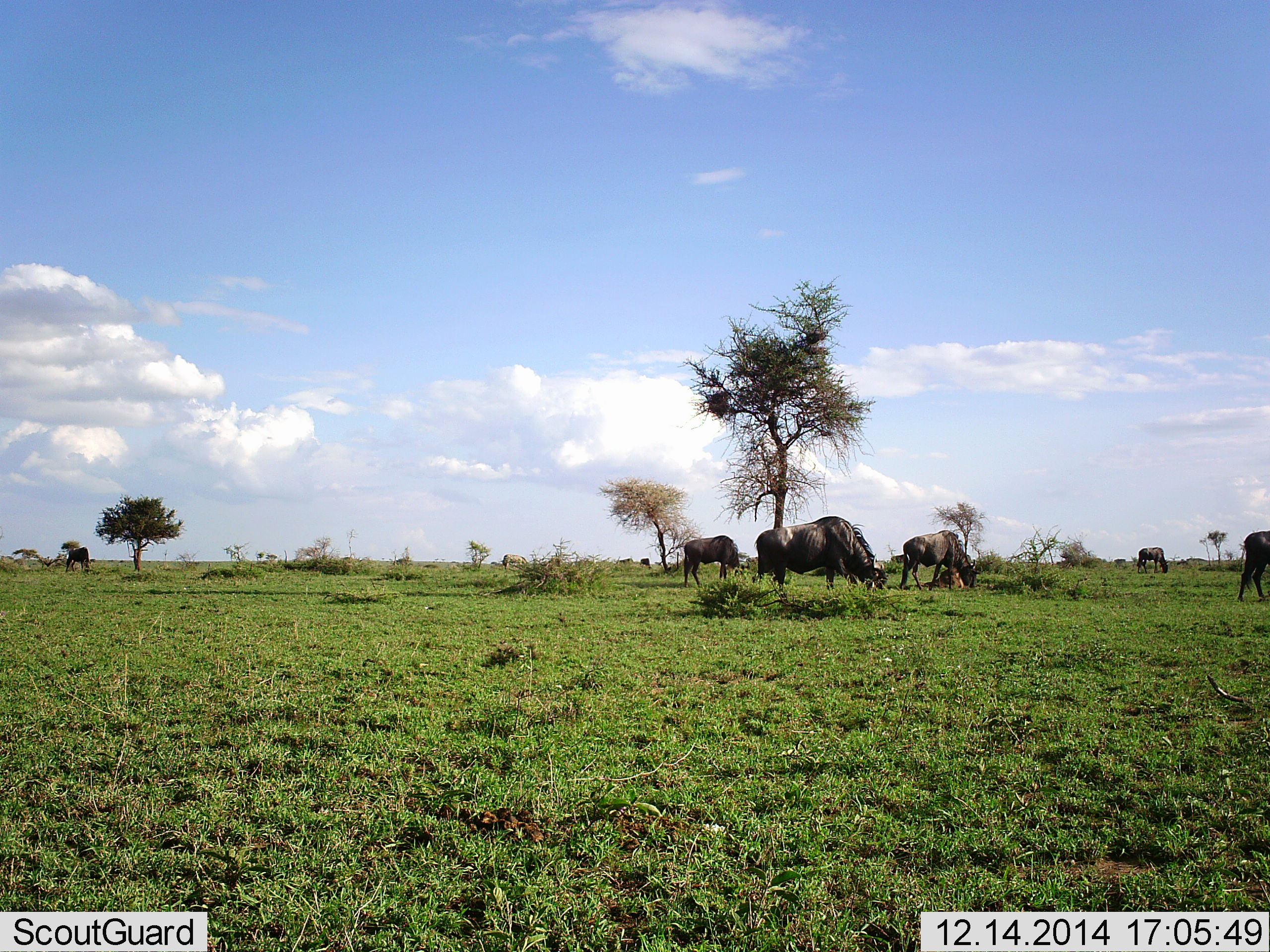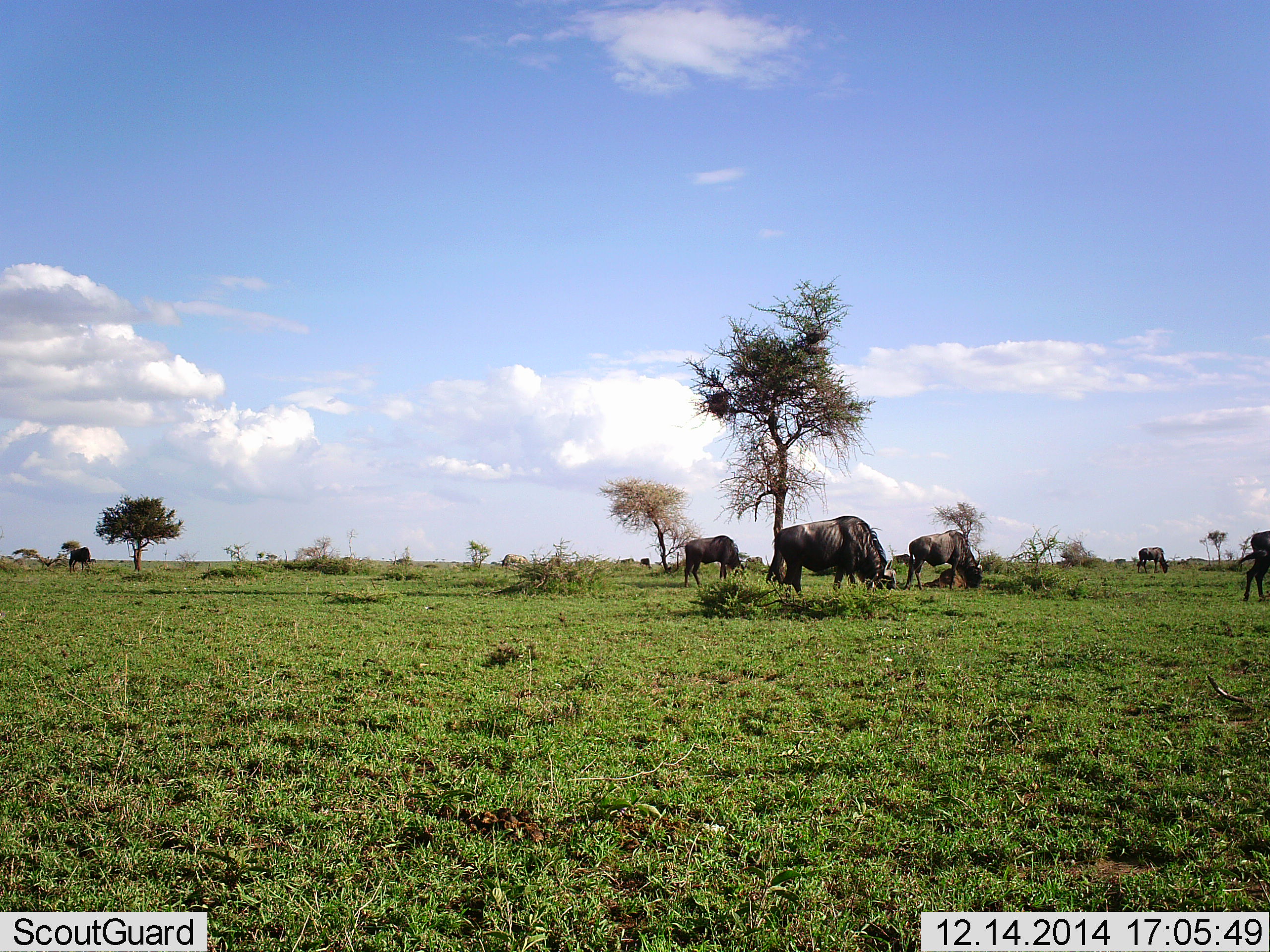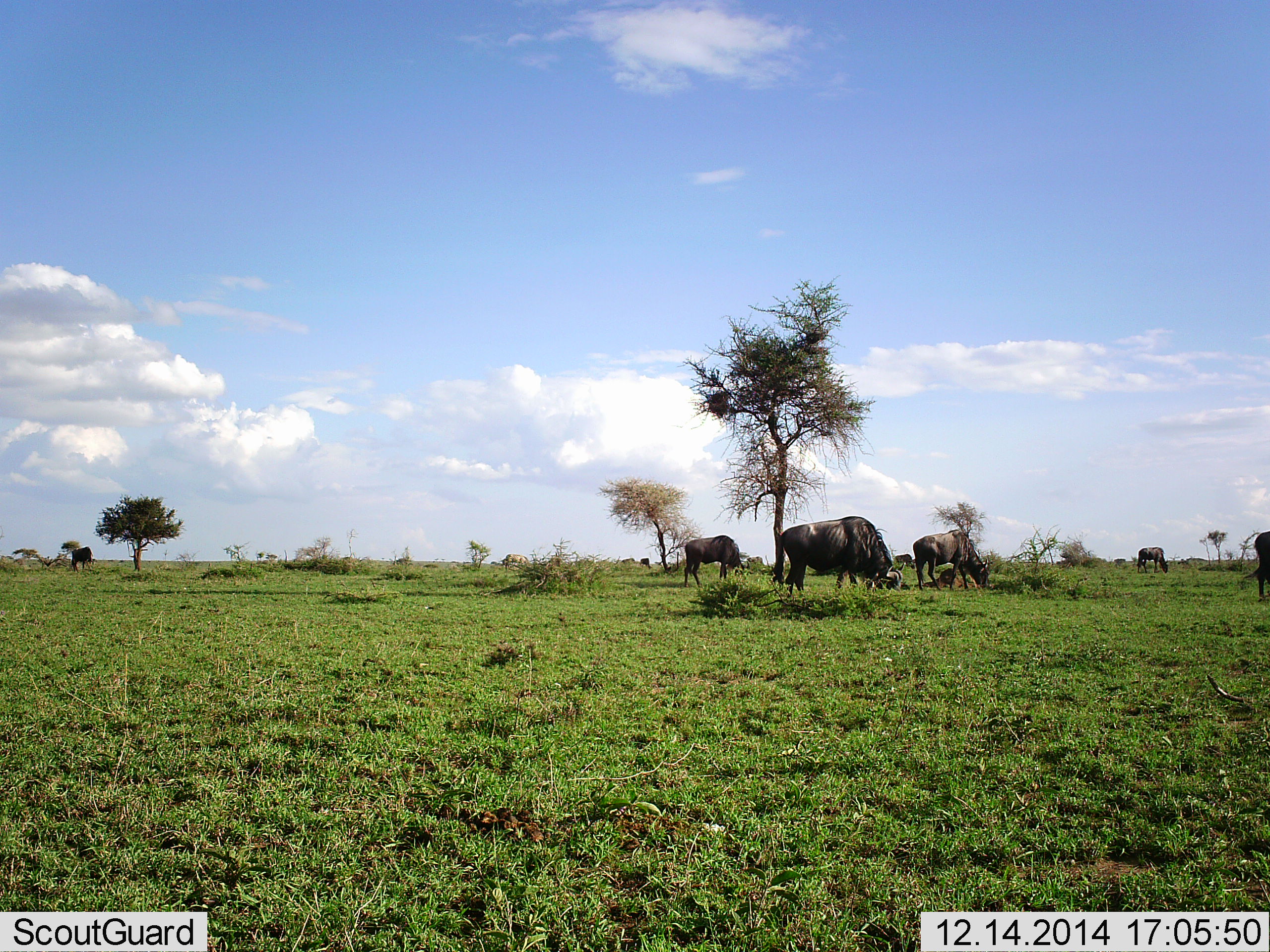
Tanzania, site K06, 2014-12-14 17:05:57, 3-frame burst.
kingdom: Animalia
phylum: Chordata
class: Mammalia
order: Artiodactyla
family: Bovidae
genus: Connochaetes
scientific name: Connochaetes taurinus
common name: blue wildebeest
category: wildebeest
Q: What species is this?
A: Wildebeest (blue wildebeest) (Connochaetes taurinus).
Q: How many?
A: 6.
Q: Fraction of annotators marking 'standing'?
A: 40%.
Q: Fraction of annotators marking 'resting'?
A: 0%.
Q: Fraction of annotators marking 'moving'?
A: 50%.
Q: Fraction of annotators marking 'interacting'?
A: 0%.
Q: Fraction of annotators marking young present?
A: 0%.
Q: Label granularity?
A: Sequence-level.